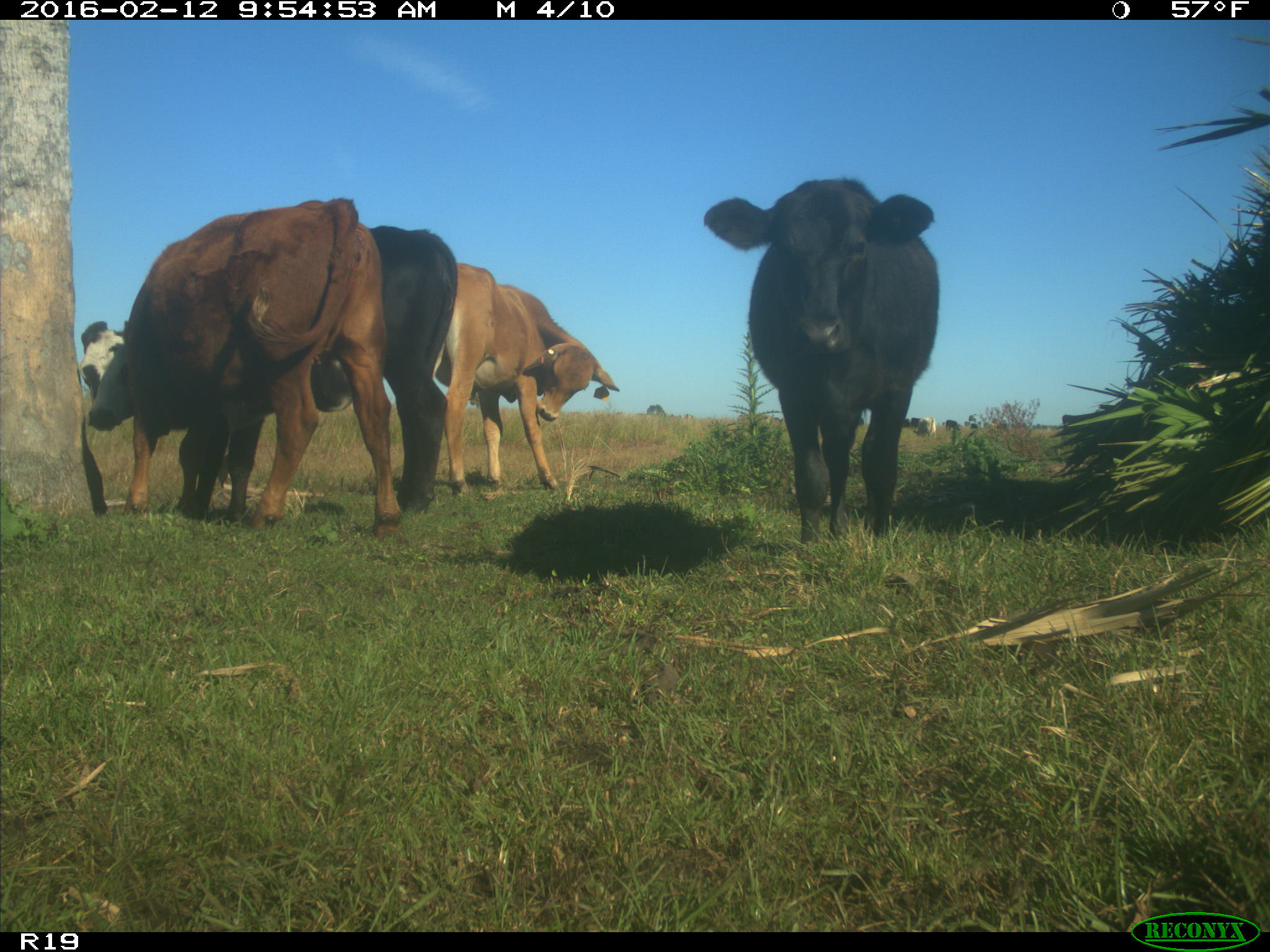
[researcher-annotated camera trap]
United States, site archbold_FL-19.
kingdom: Animalia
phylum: Chordata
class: Mammalia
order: Artiodactyla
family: Bovidae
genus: Bos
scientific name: Bos taurus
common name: domestic cow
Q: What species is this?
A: Bos taurus (domestic cow).